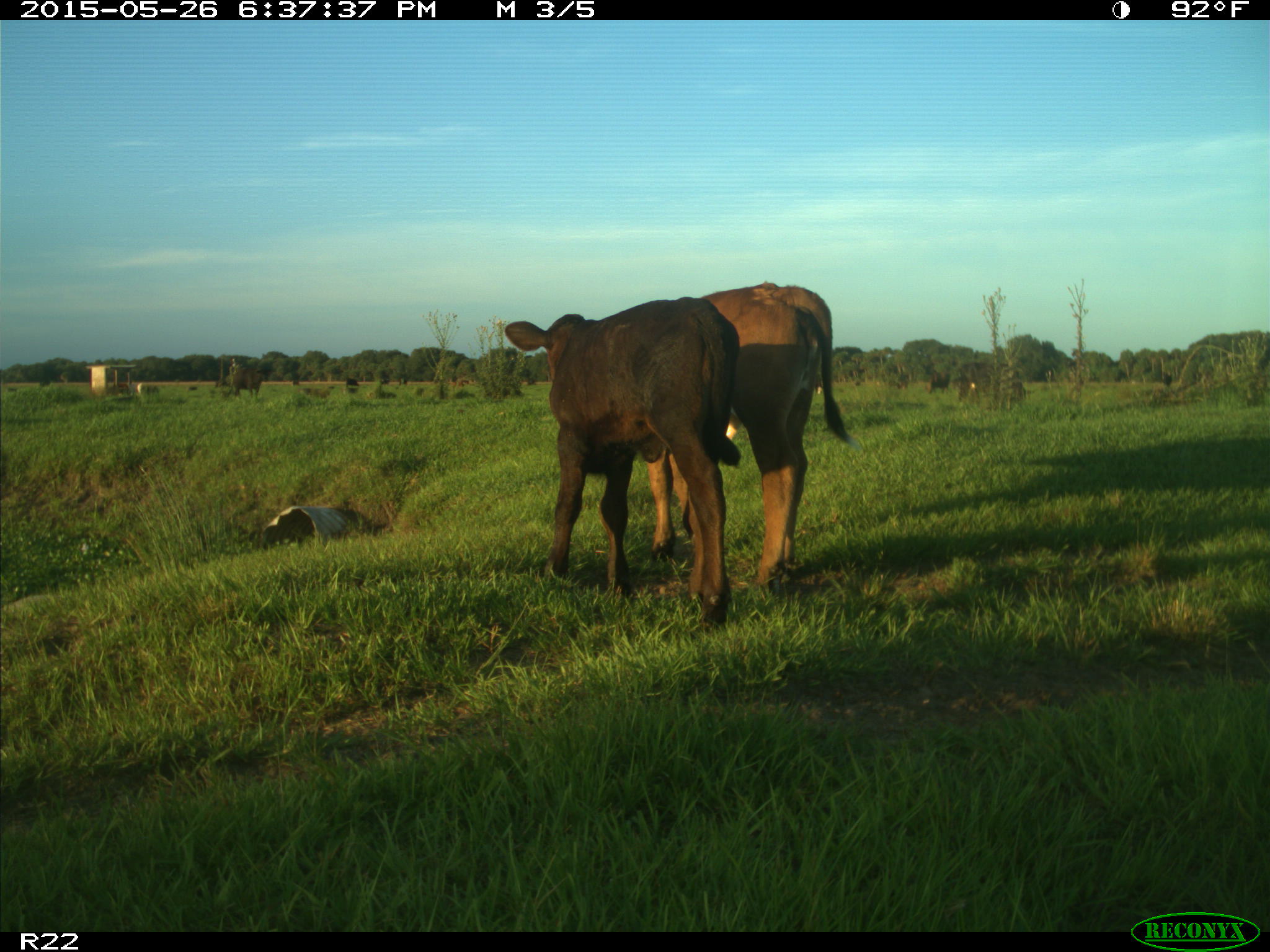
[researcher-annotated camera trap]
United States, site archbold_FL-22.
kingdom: Animalia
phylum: Chordata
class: Mammalia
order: Artiodactyla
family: Bovidae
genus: Bos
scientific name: Bos taurus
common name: domestic cow